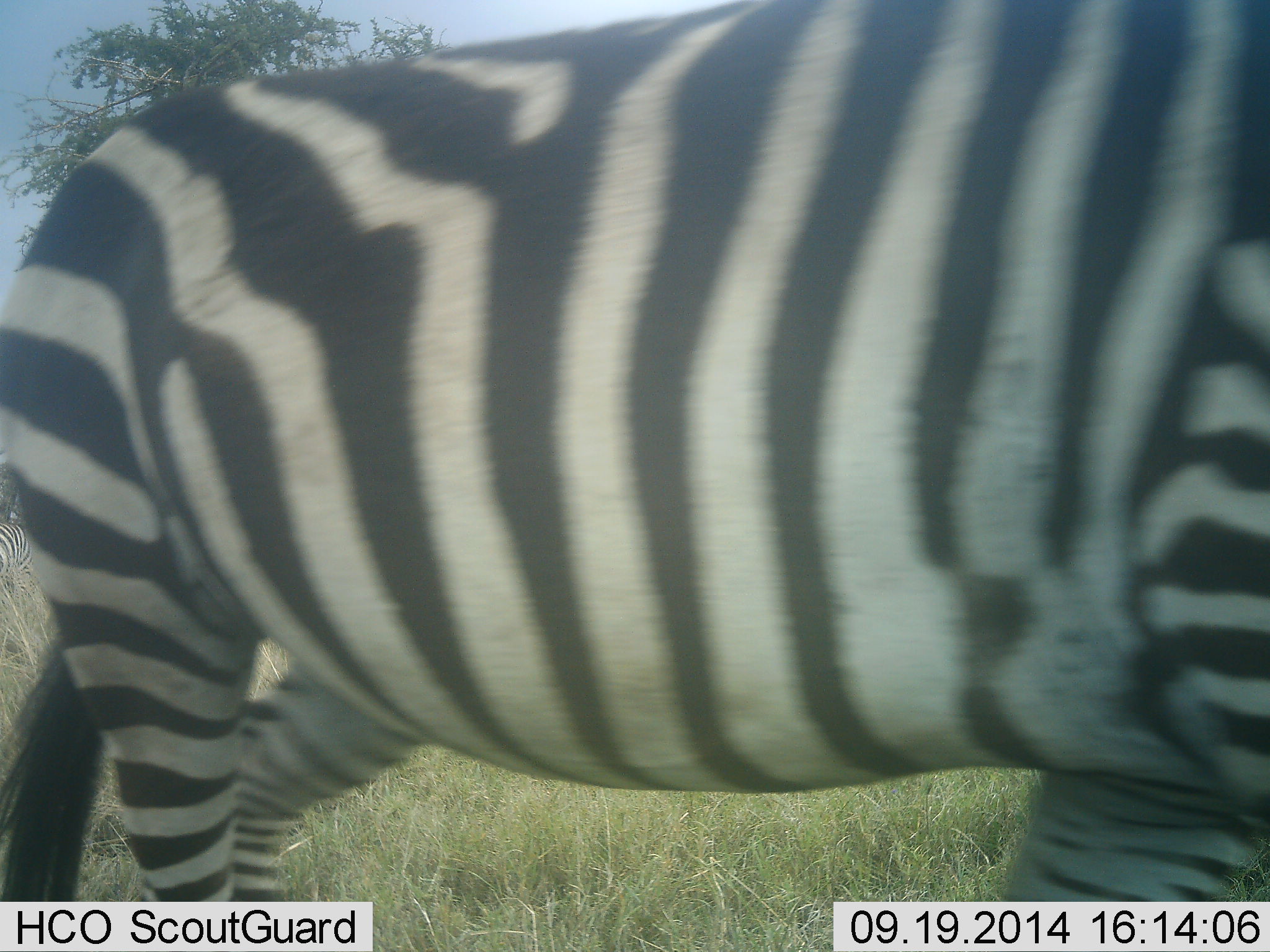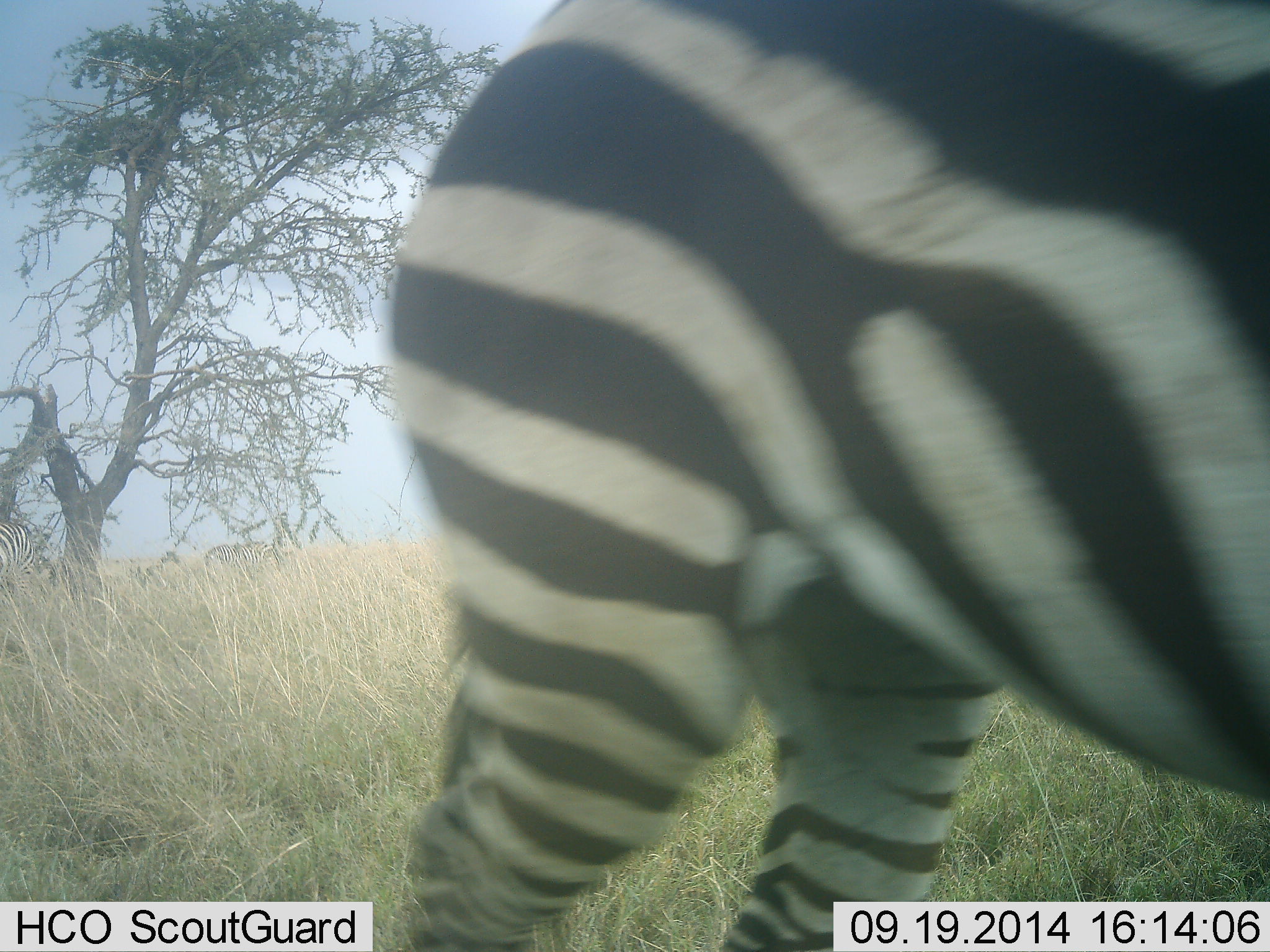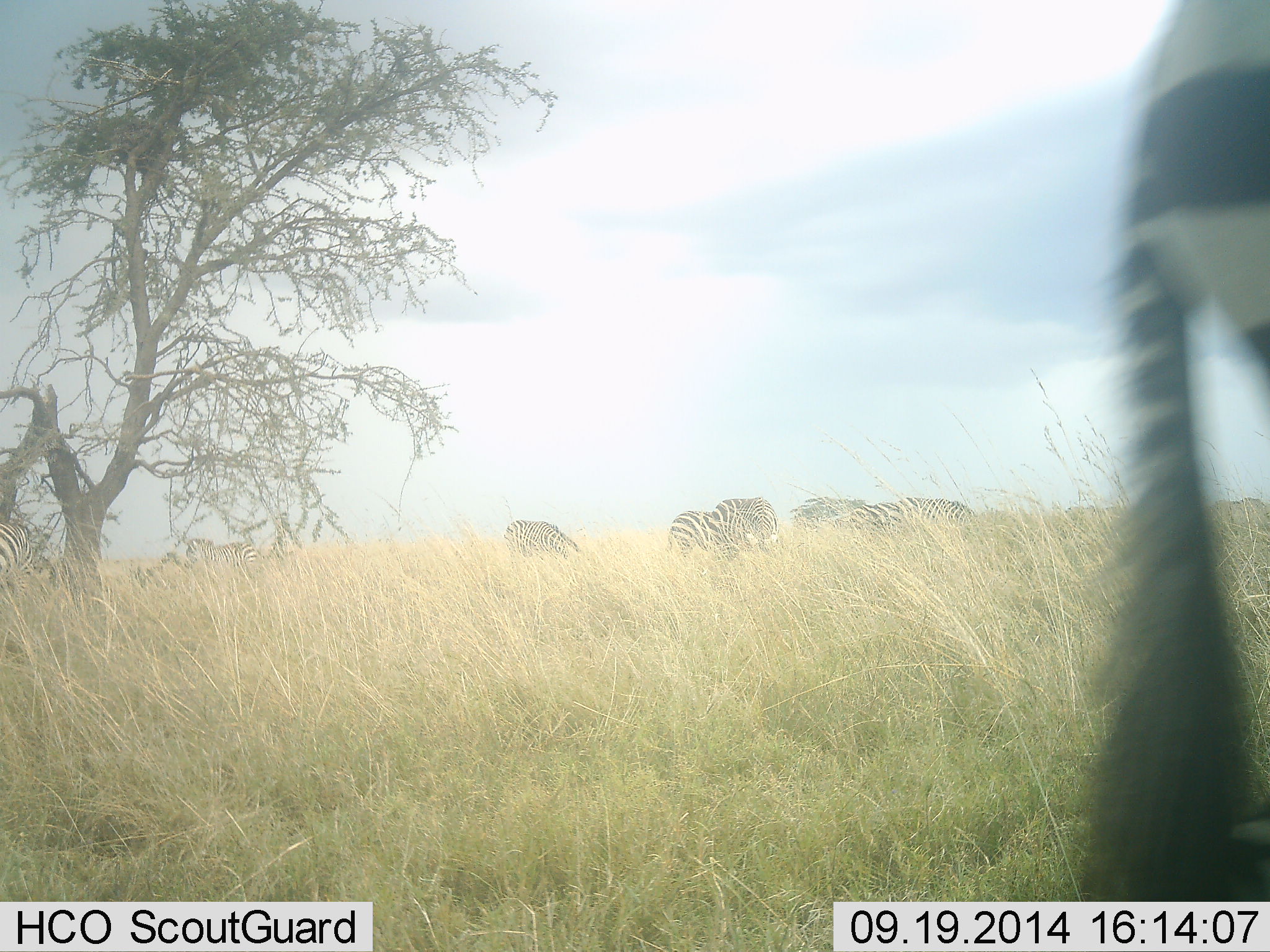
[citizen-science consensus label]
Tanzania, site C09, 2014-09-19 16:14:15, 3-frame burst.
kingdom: Animalia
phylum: Chordata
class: Mammalia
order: Perissodactyla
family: Equidae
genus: Equus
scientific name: Equus quagga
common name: plains zebra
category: zebra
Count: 7.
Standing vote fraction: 50%.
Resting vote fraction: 0%.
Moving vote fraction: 90%.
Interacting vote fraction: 0%.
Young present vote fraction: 0%.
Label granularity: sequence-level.